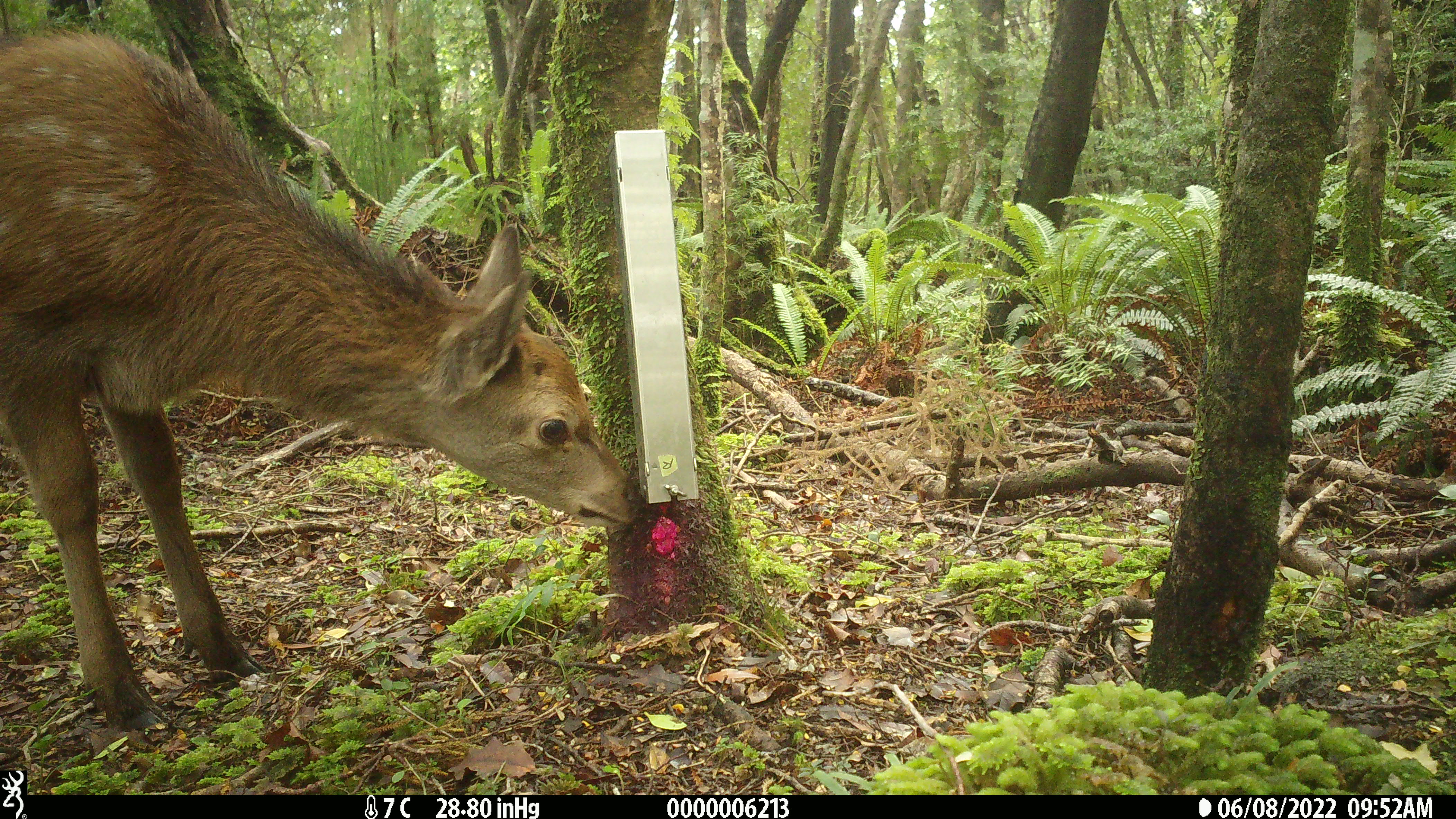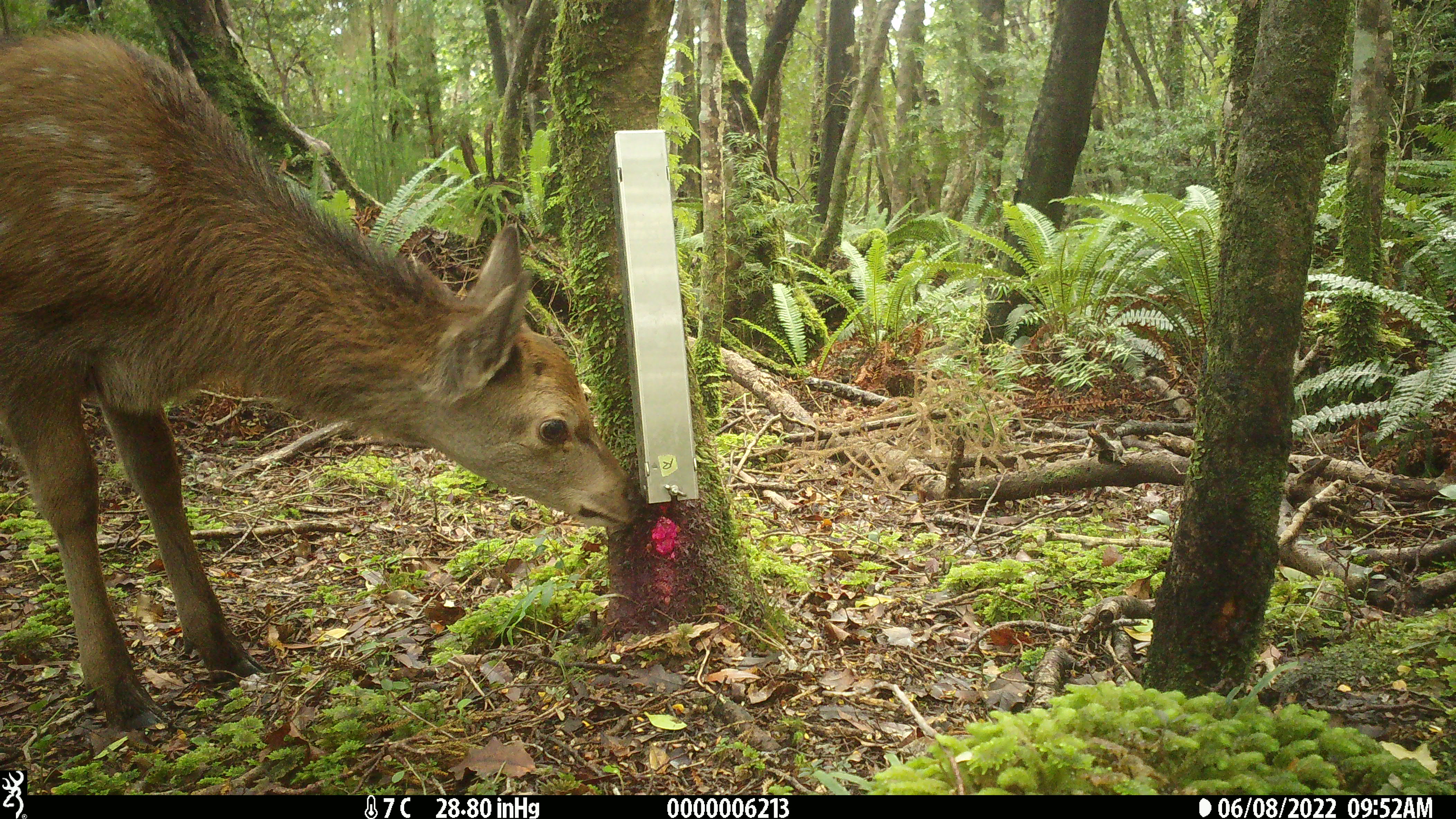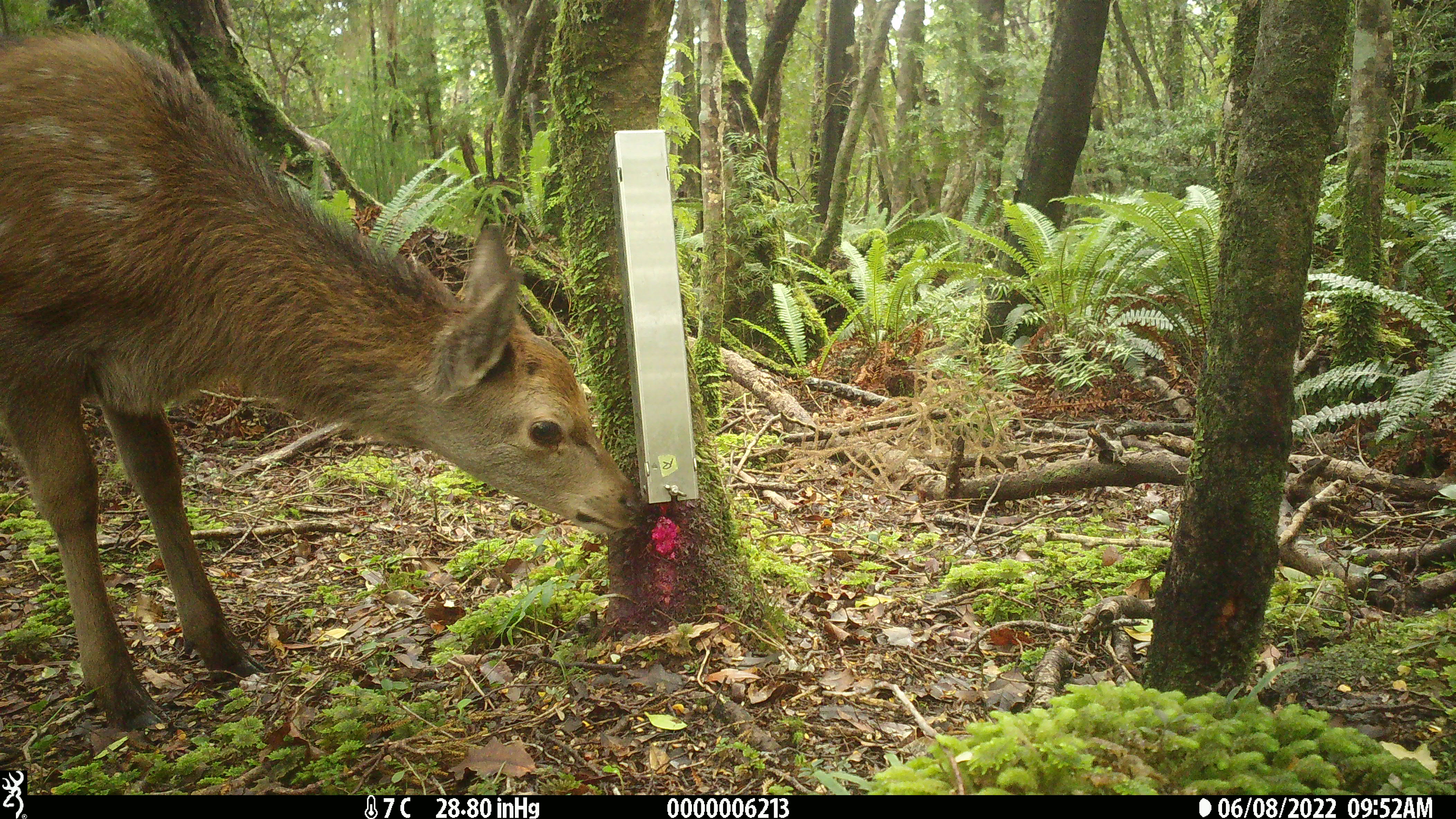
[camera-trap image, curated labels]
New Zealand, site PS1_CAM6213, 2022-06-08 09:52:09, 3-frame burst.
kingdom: Animalia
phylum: Chordata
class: Mammalia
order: Artiodactyla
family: Cervidae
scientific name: Cervidae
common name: deer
Deer (Cervidae).